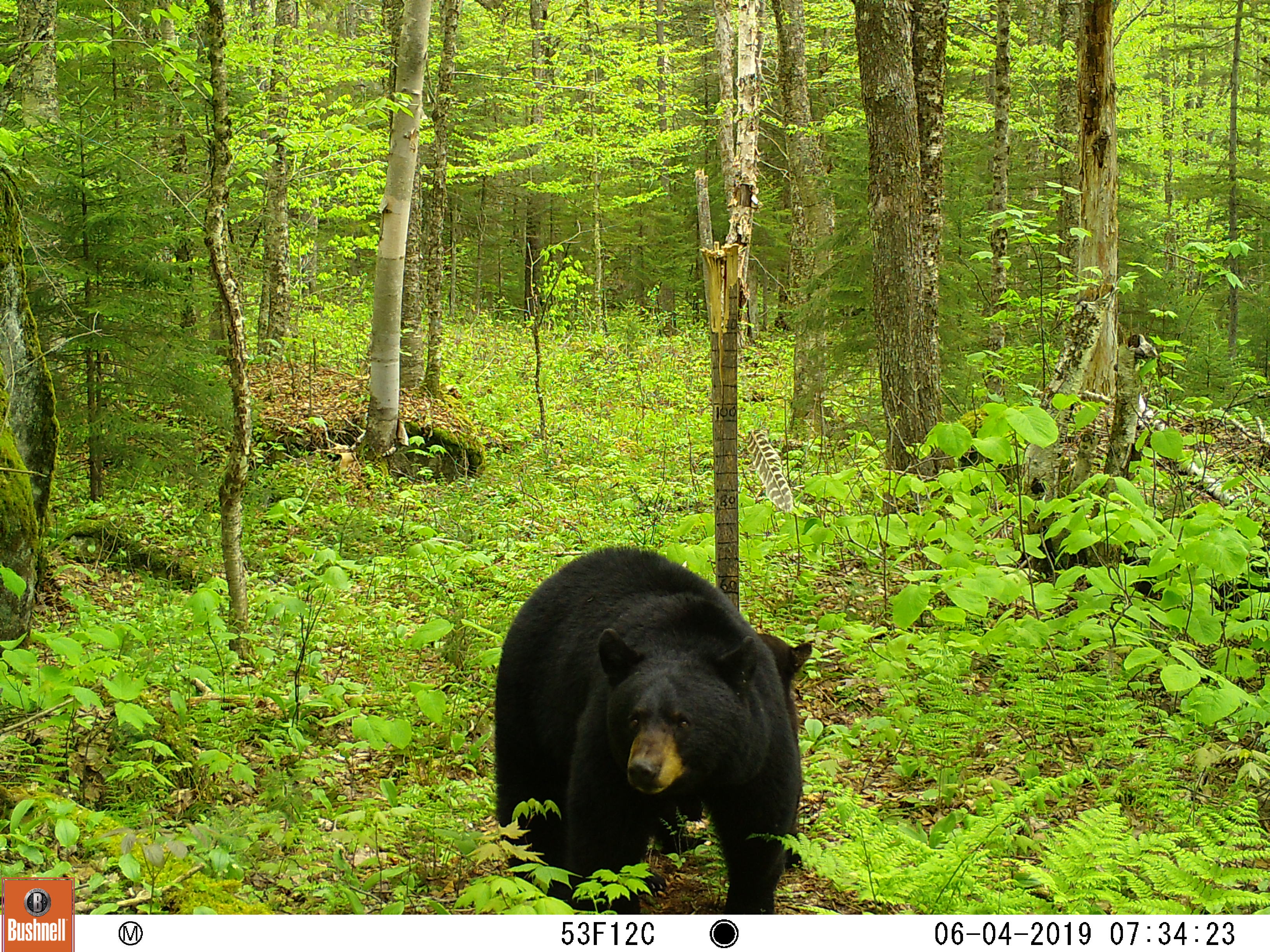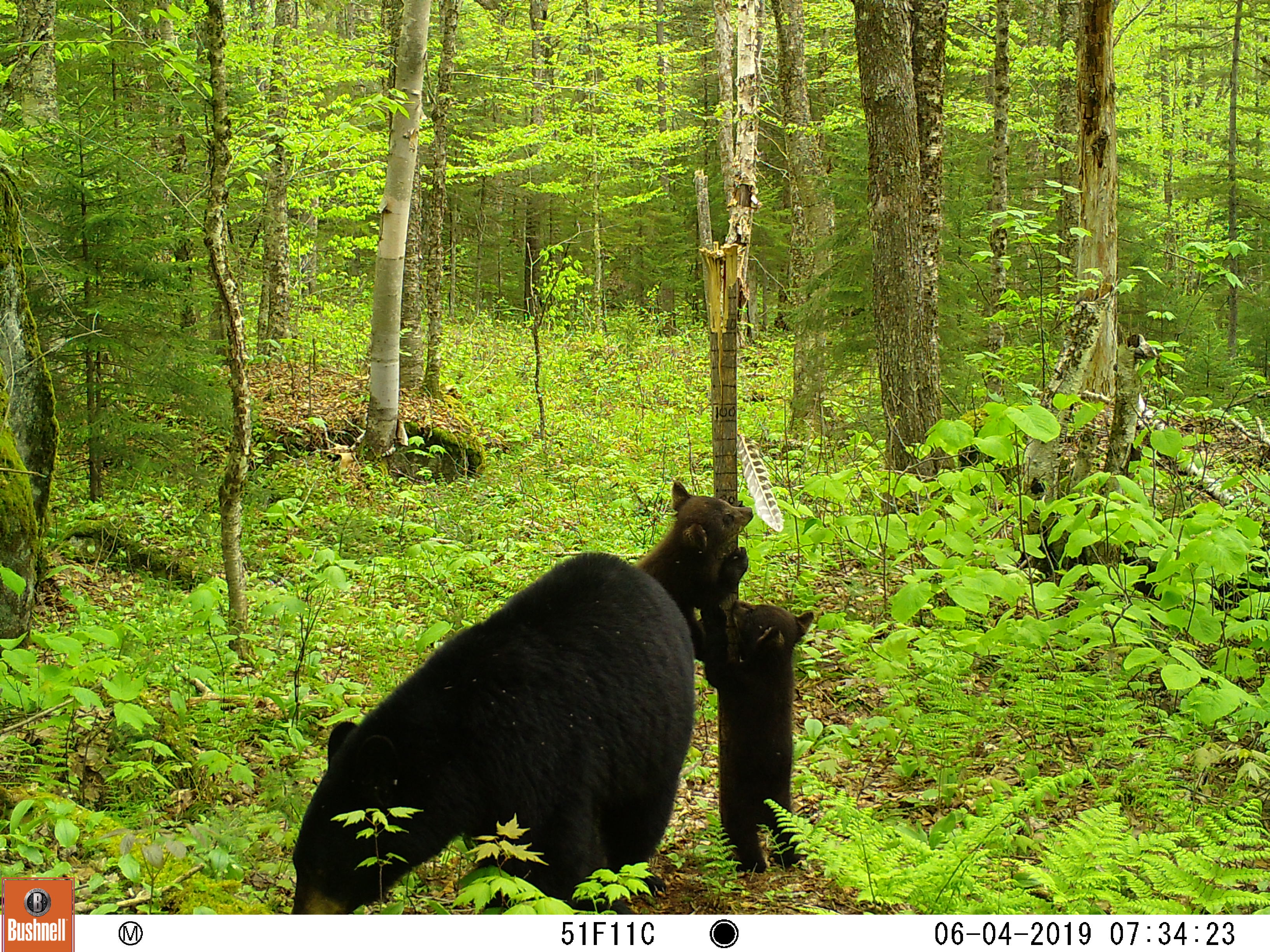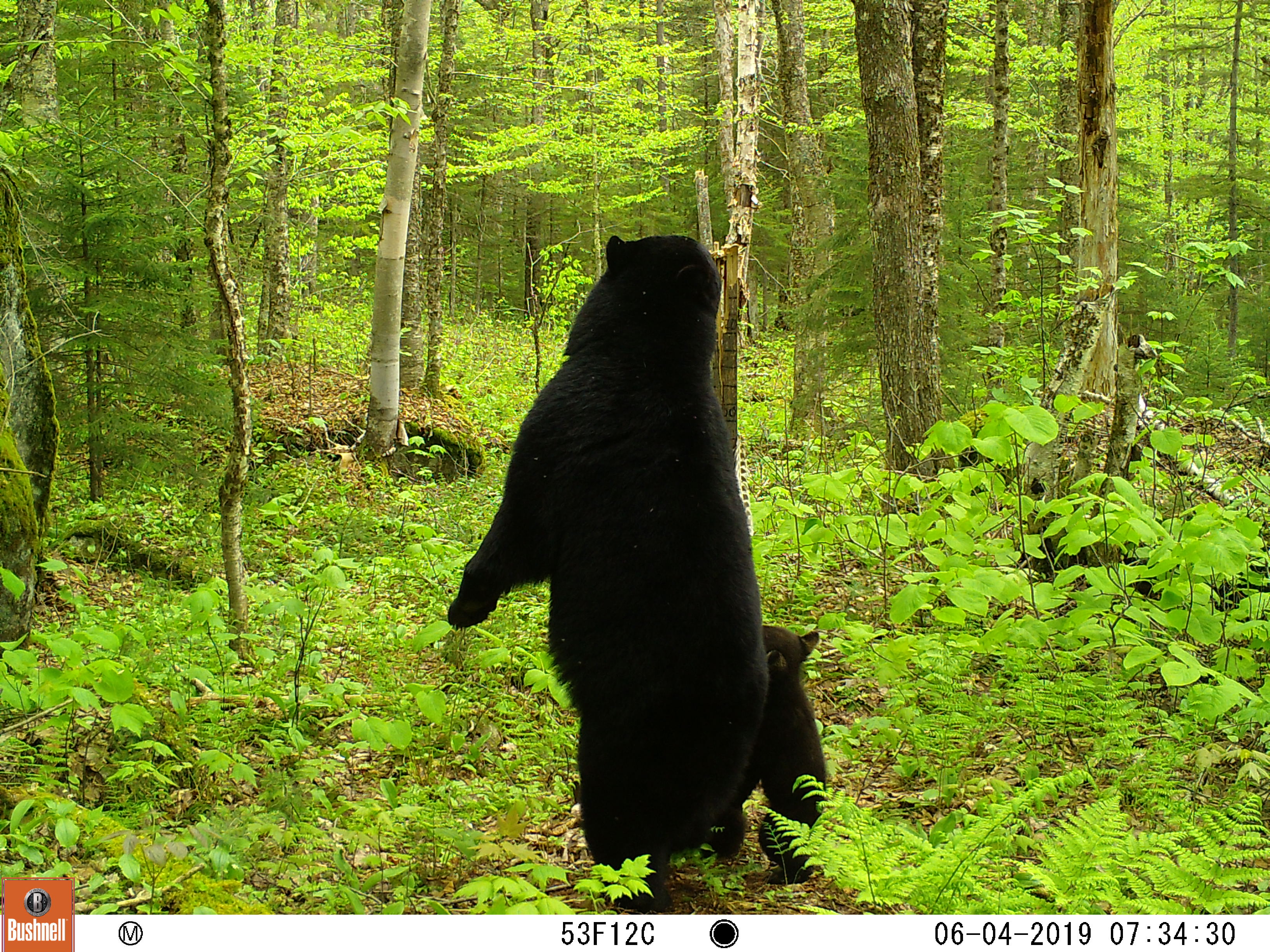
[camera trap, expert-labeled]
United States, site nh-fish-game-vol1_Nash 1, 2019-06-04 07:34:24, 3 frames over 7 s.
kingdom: Animalia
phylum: Chordata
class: Mammalia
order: Carnivora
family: Ursidae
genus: Ursus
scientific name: Ursus americanus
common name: black bear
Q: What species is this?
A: Black bear (Ursus americanus).